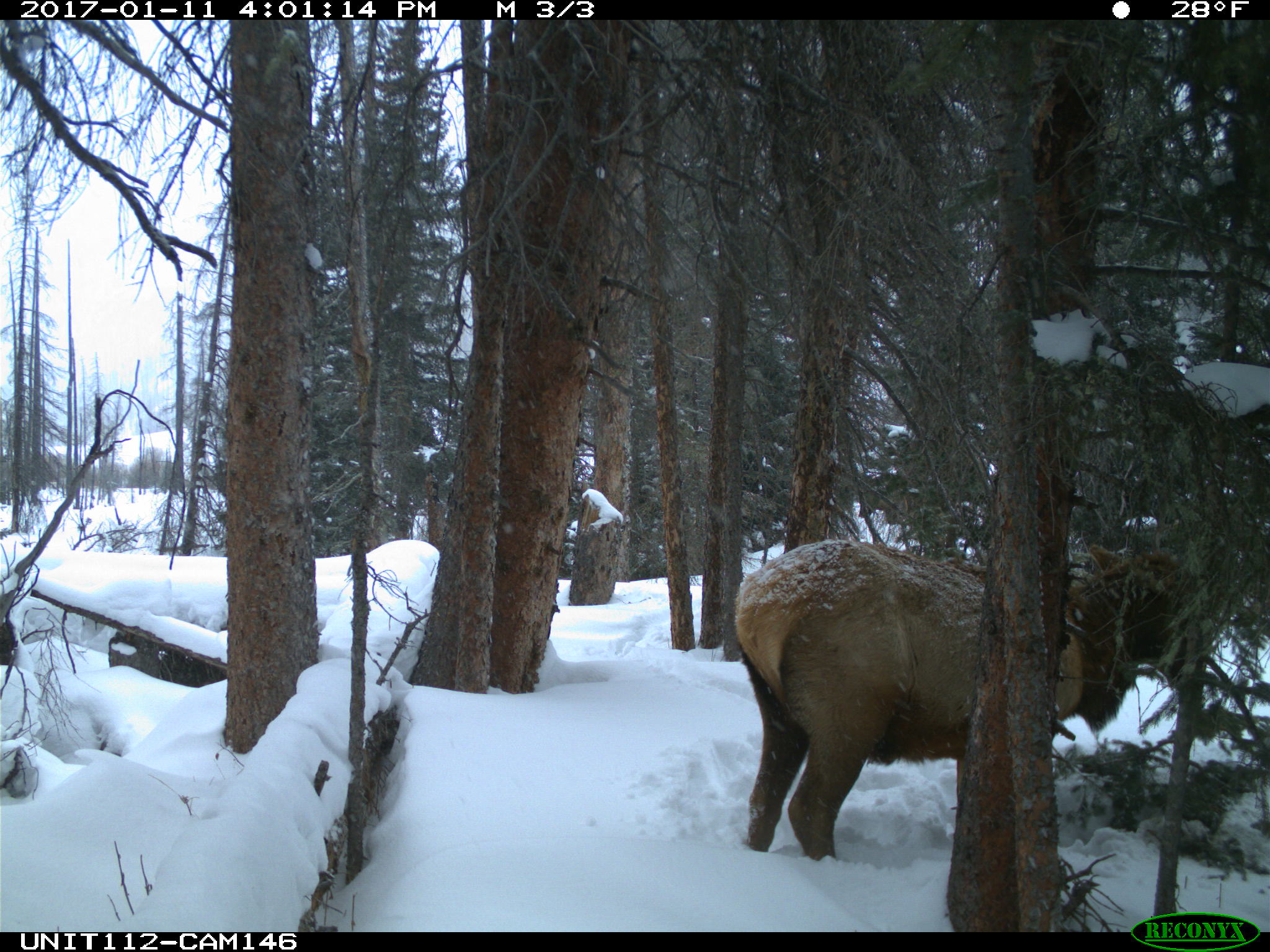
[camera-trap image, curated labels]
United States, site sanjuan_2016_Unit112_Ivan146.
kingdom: Animalia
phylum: Chordata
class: Mammalia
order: Artiodactyla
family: Cervidae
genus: Cervus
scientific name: Cervus elaphus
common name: red deer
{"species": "Cervus elaphus (red deer)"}